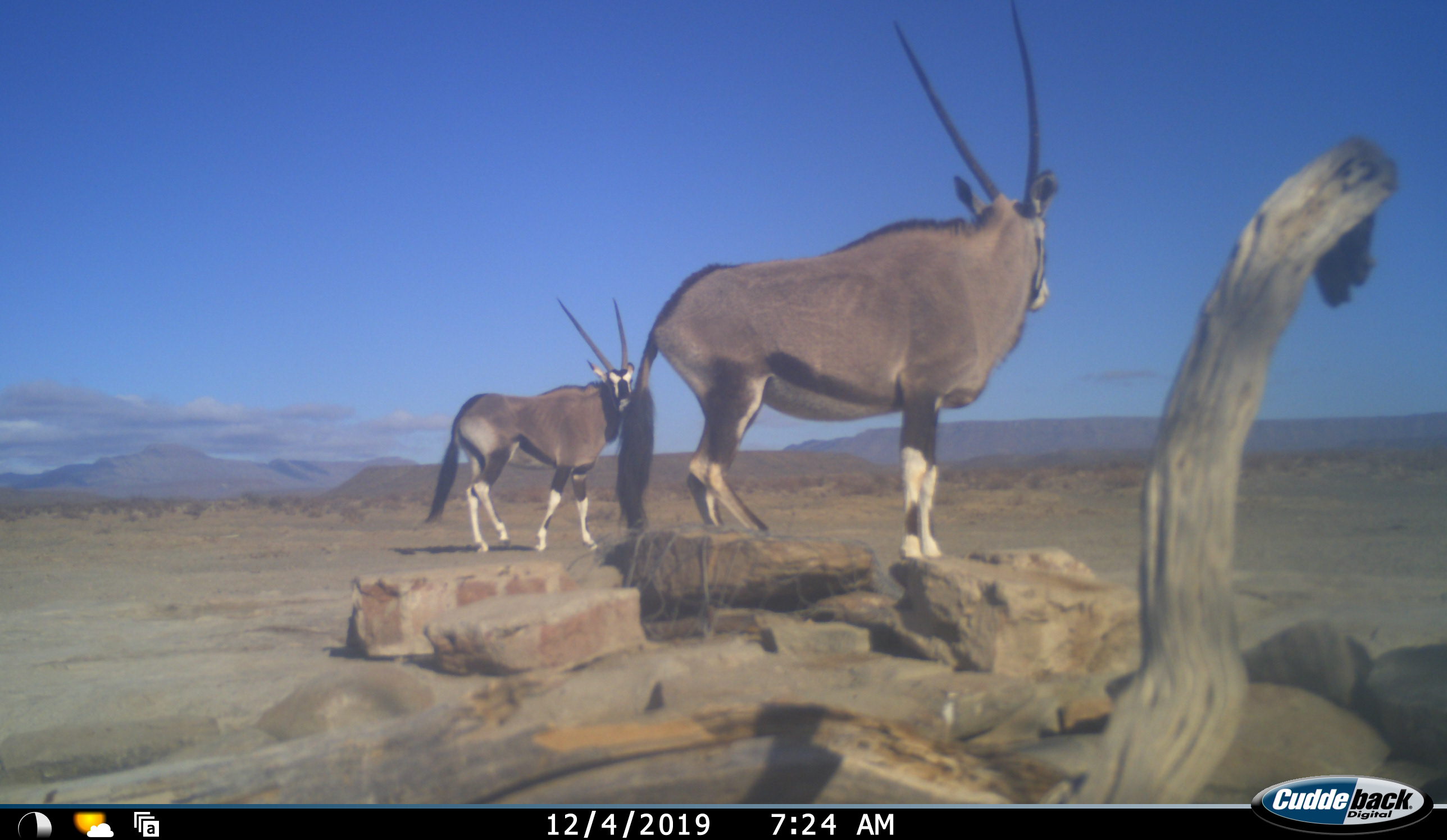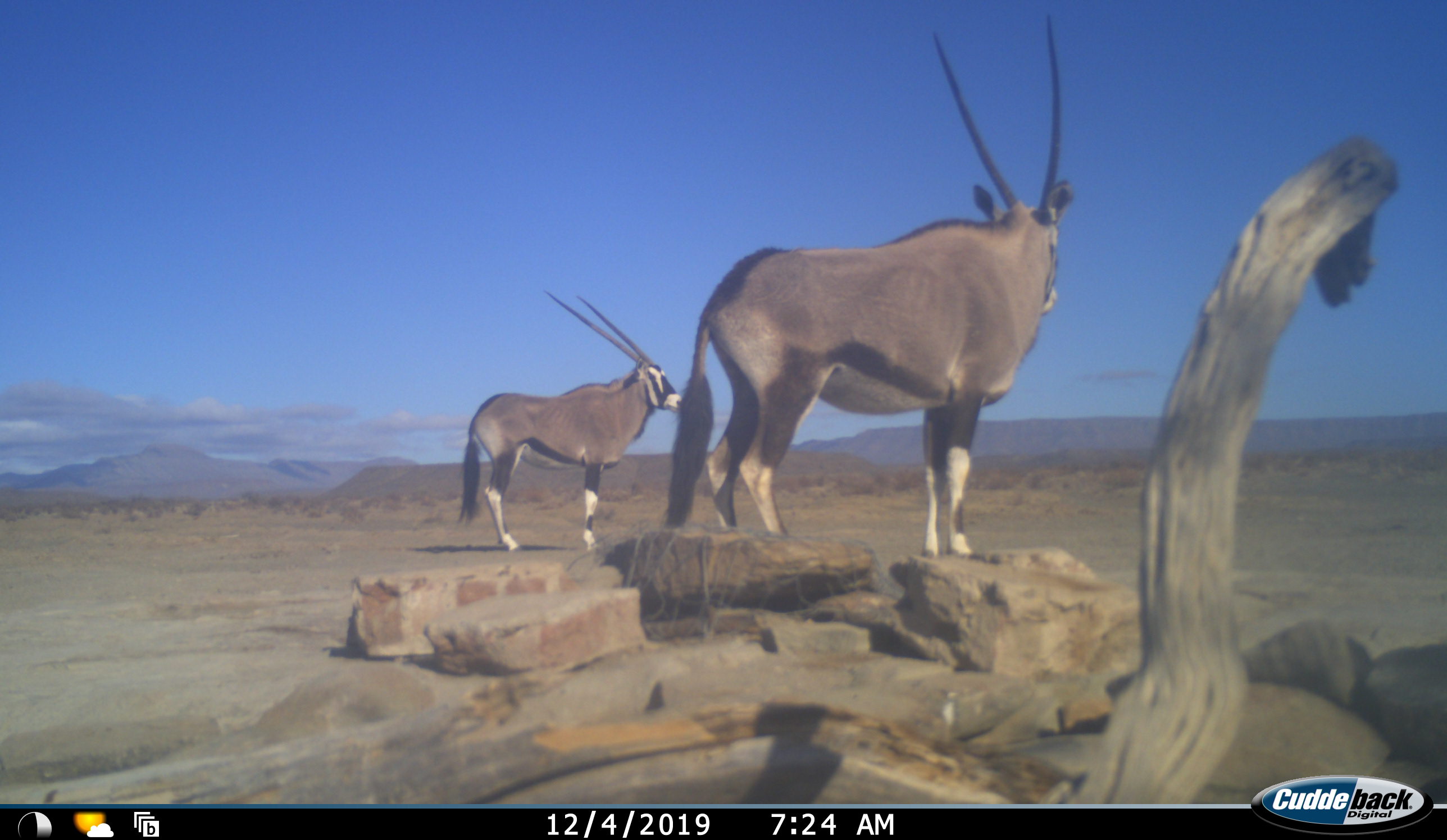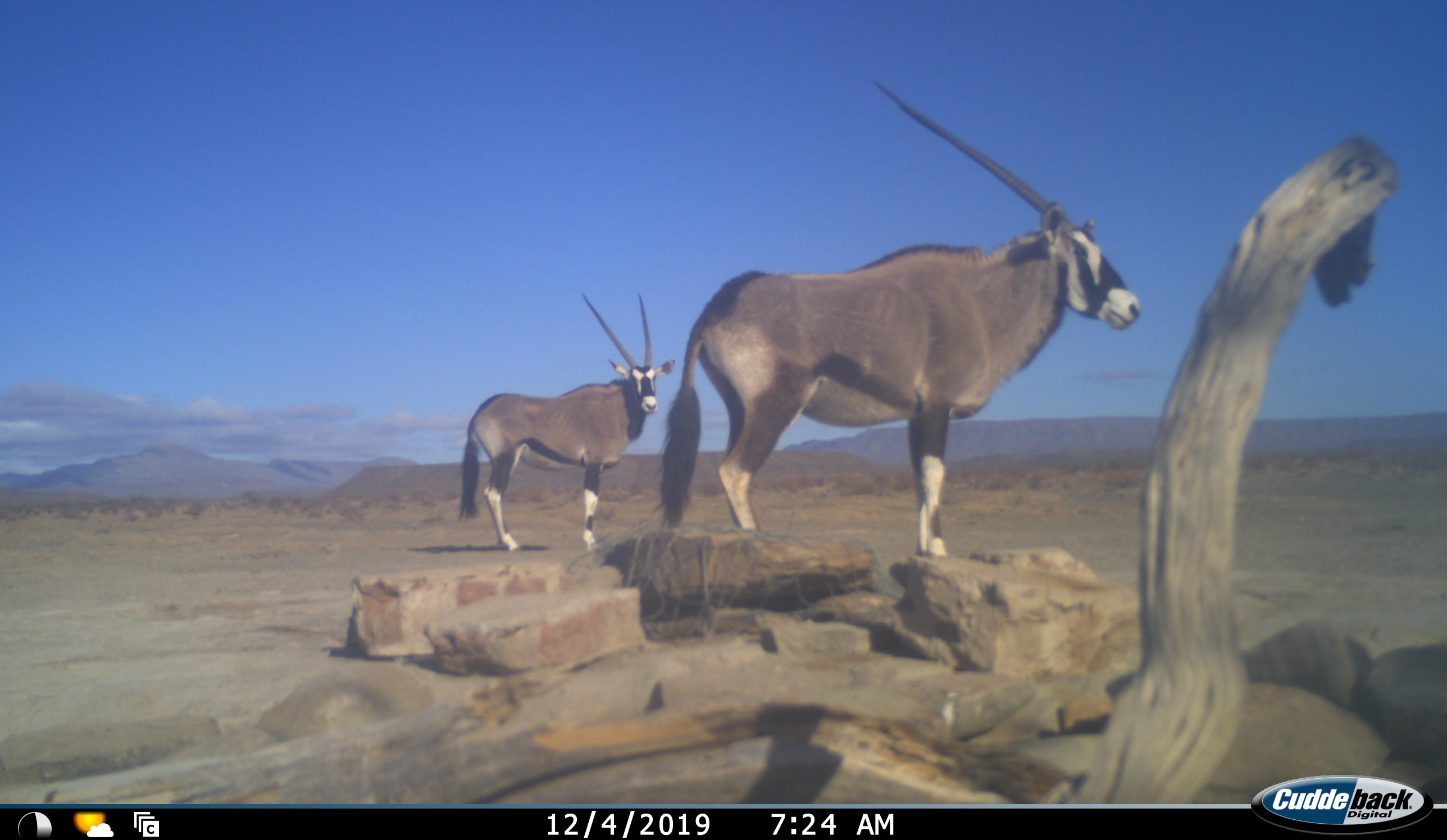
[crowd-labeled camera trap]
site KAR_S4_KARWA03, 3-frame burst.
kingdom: Animalia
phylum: Chordata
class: Mammalia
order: Artiodactyla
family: Bovidae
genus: Oryx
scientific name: Oryx gazella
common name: gemsbok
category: oryx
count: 2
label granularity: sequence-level